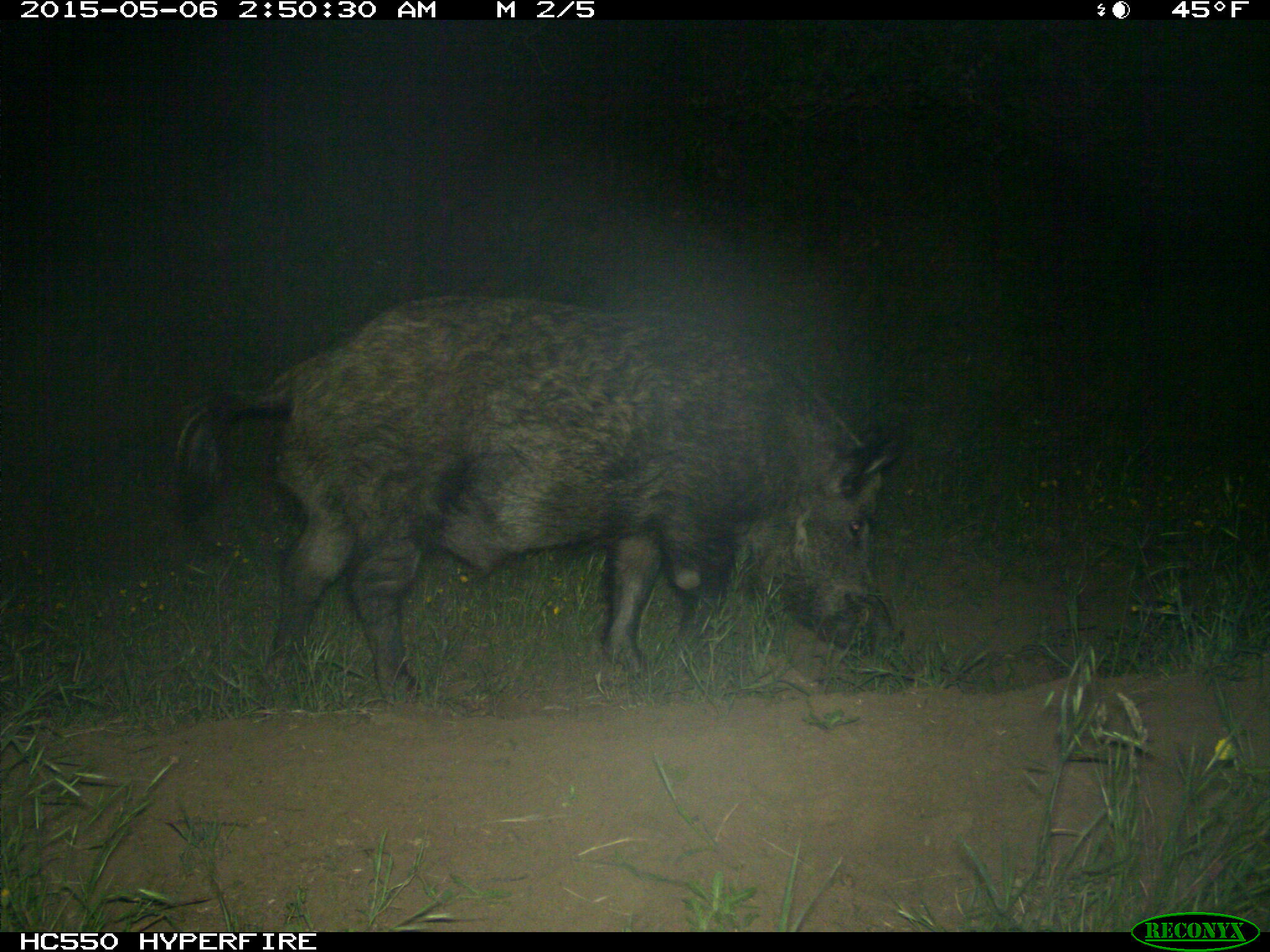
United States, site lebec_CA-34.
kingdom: Animalia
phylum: Chordata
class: Mammalia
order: Artiodactyla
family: Suidae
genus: Sus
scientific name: Sus scrofa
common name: wild boar